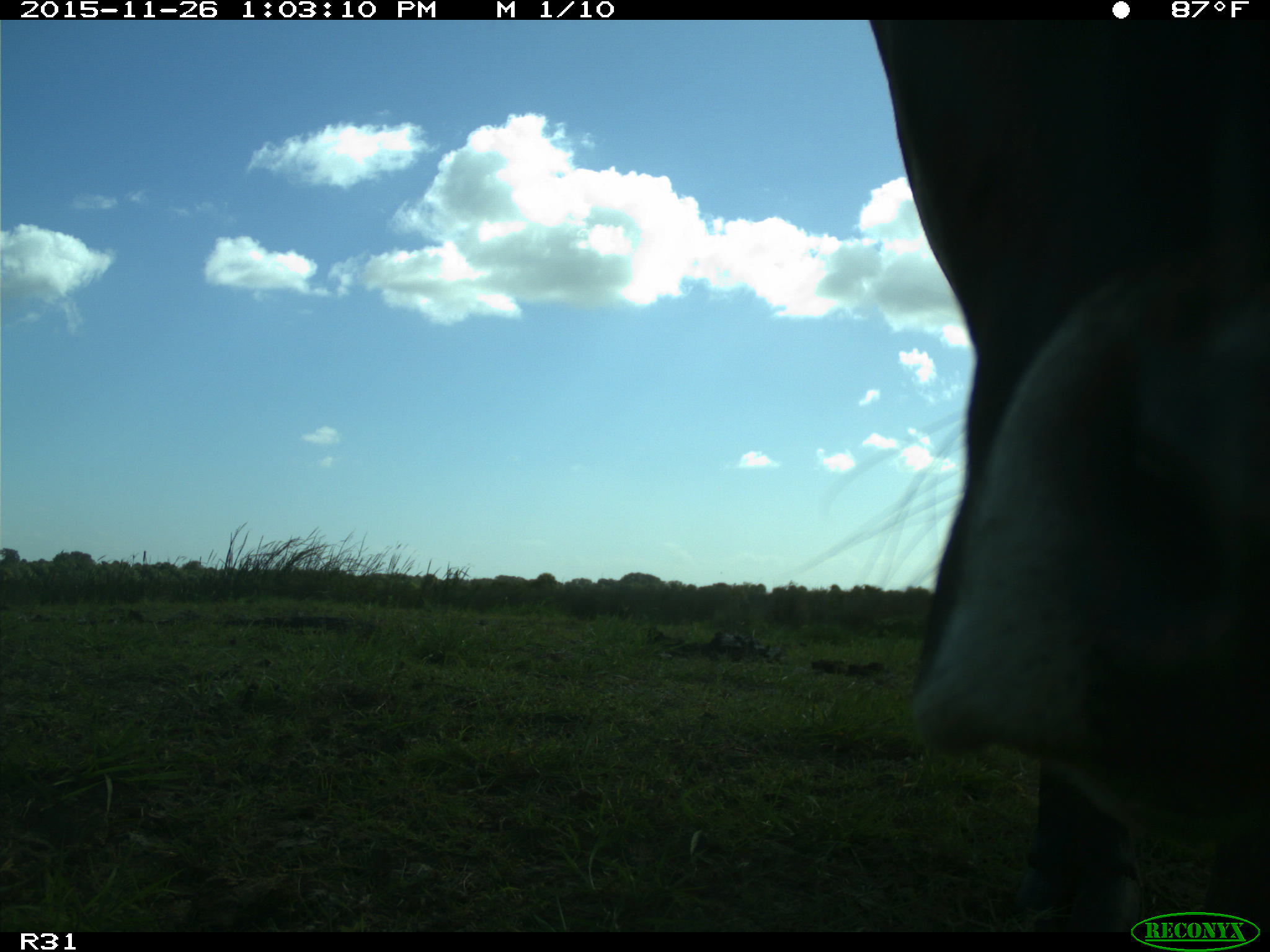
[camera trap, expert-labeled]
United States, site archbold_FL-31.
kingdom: Animalia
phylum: Chordata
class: Mammalia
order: Artiodactyla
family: Bovidae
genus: Bos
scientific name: Bos taurus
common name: domestic cow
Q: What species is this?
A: Bos taurus (domestic cow).